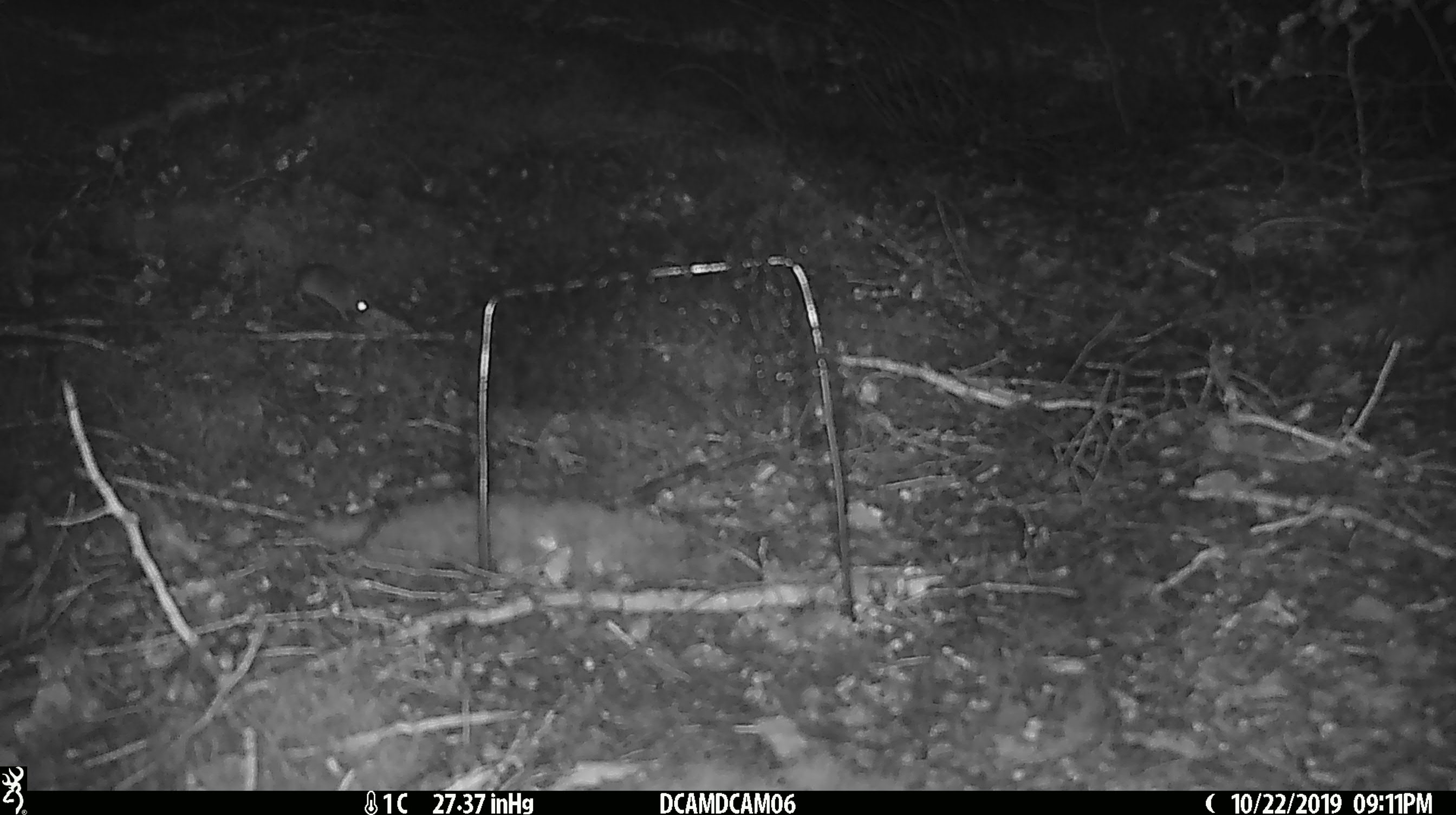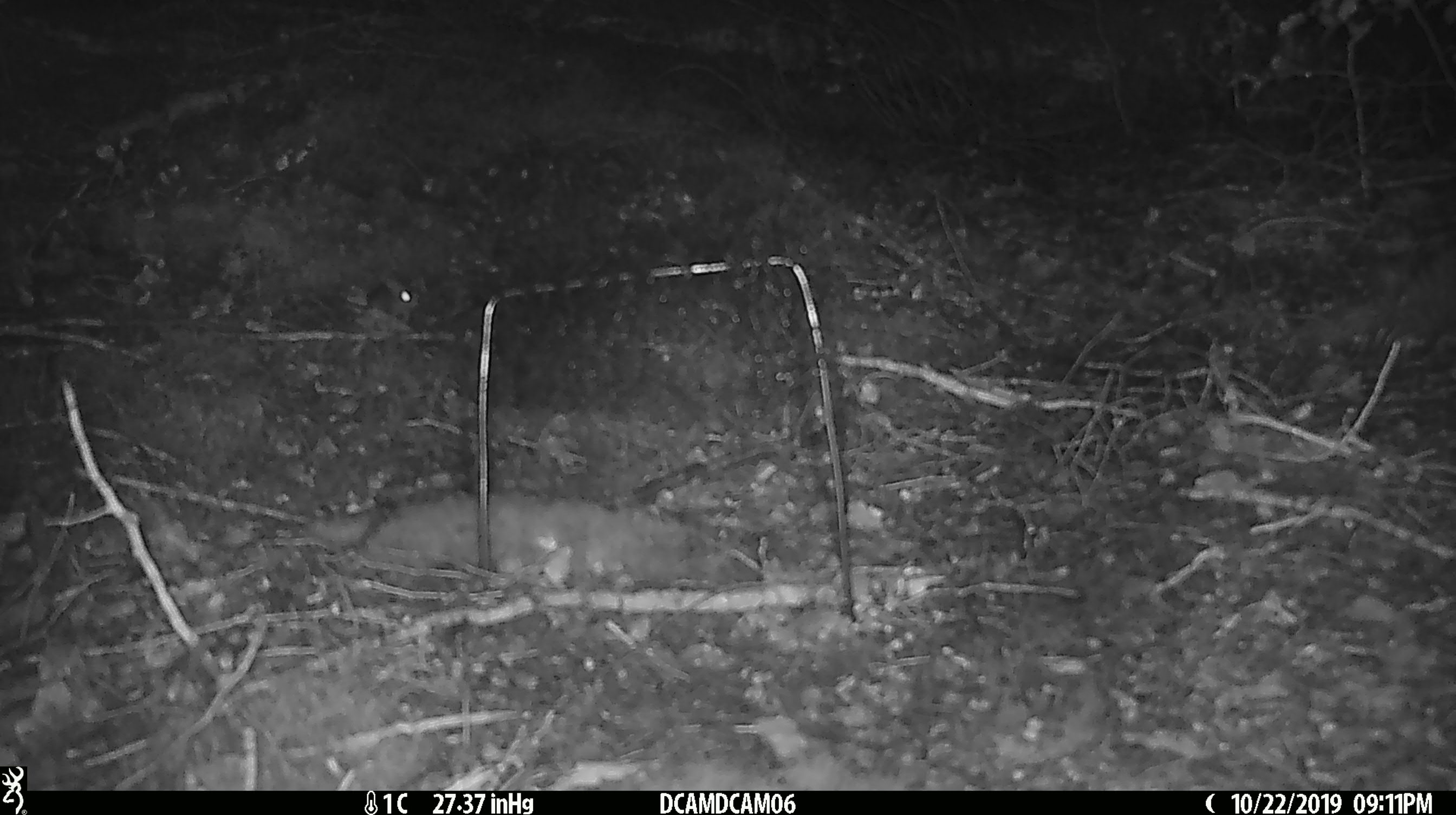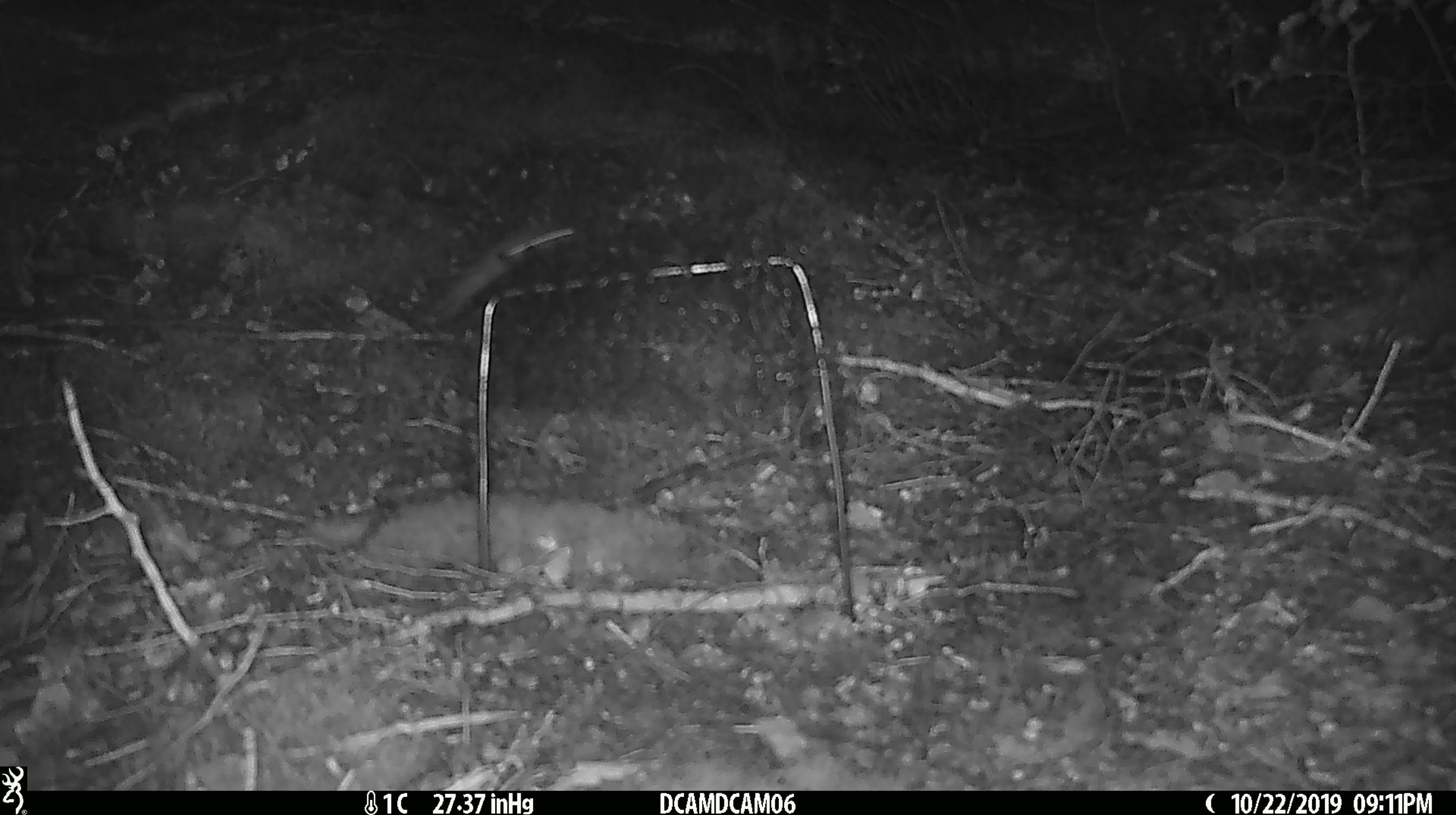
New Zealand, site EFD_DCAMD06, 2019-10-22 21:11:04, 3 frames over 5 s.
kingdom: Animalia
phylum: Chordata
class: Mammalia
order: Rodentia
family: Muridae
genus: Mus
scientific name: Mus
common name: mouse